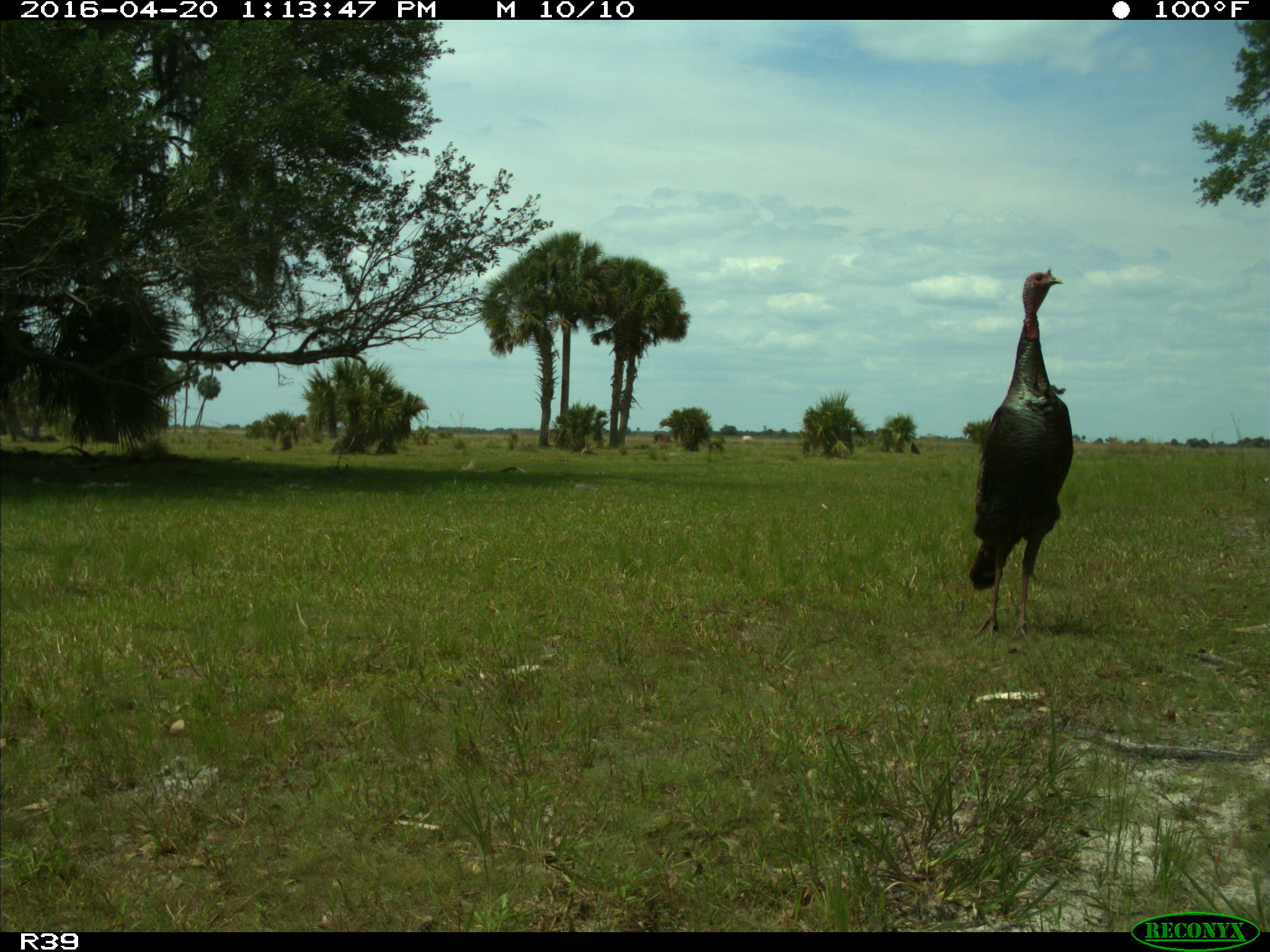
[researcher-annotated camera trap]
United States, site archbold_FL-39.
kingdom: Animalia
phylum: Chordata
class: Aves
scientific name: Aves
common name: birds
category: unidentified bird